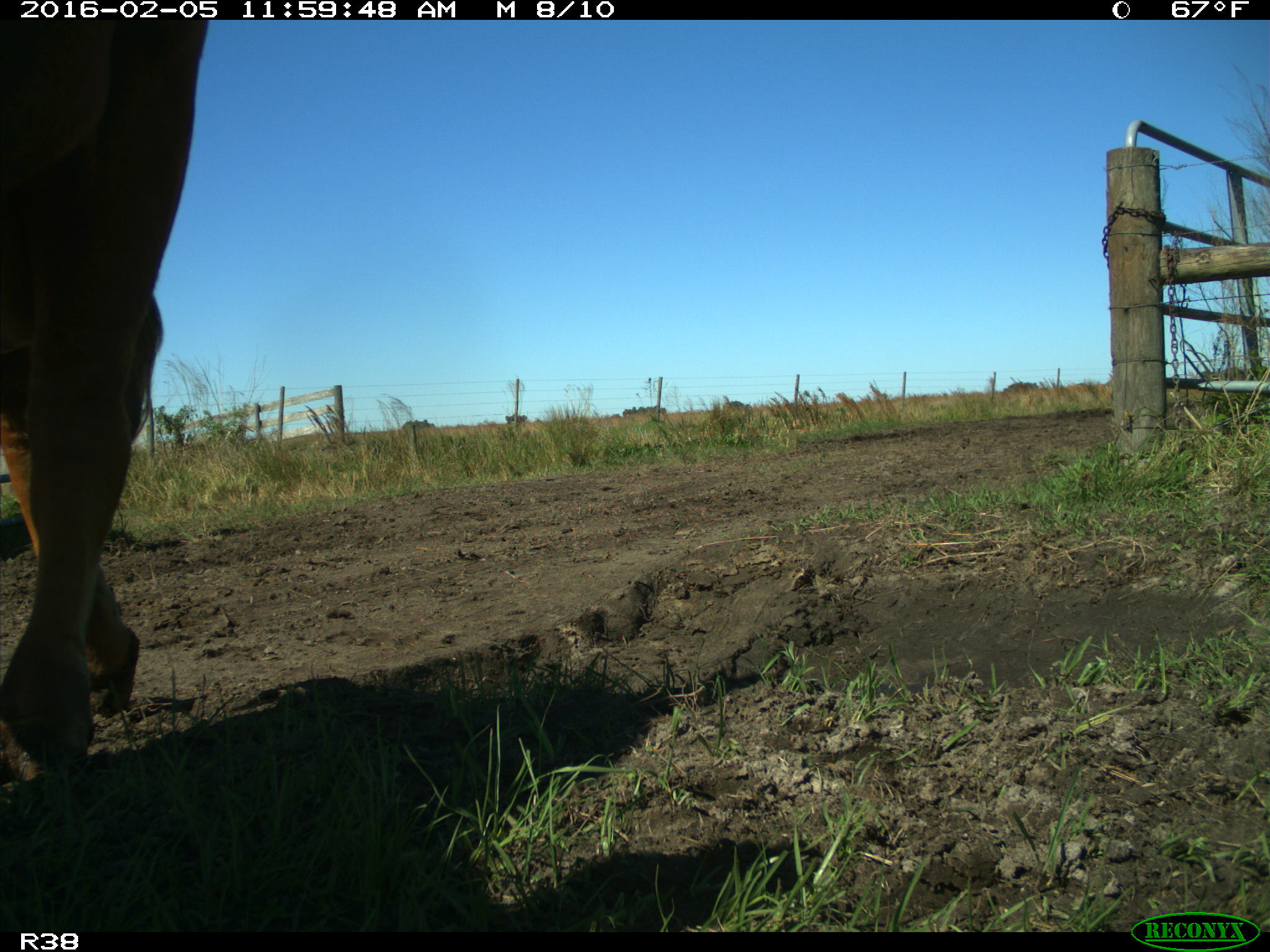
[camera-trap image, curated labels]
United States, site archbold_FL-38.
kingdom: Animalia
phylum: Chordata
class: Mammalia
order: Artiodactyla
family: Bovidae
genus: Bos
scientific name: Bos taurus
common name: domestic cow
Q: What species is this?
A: Bos taurus (domestic cow).